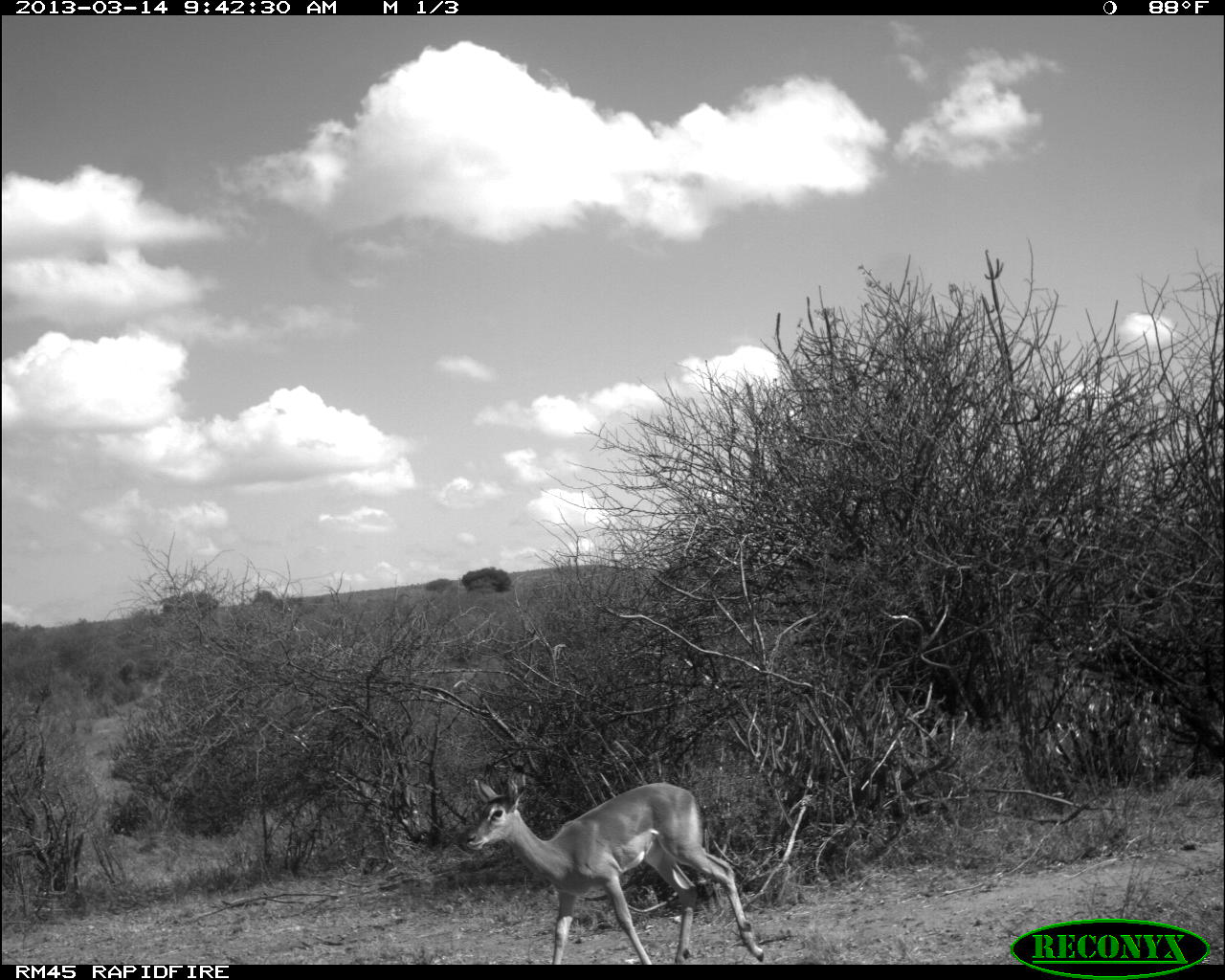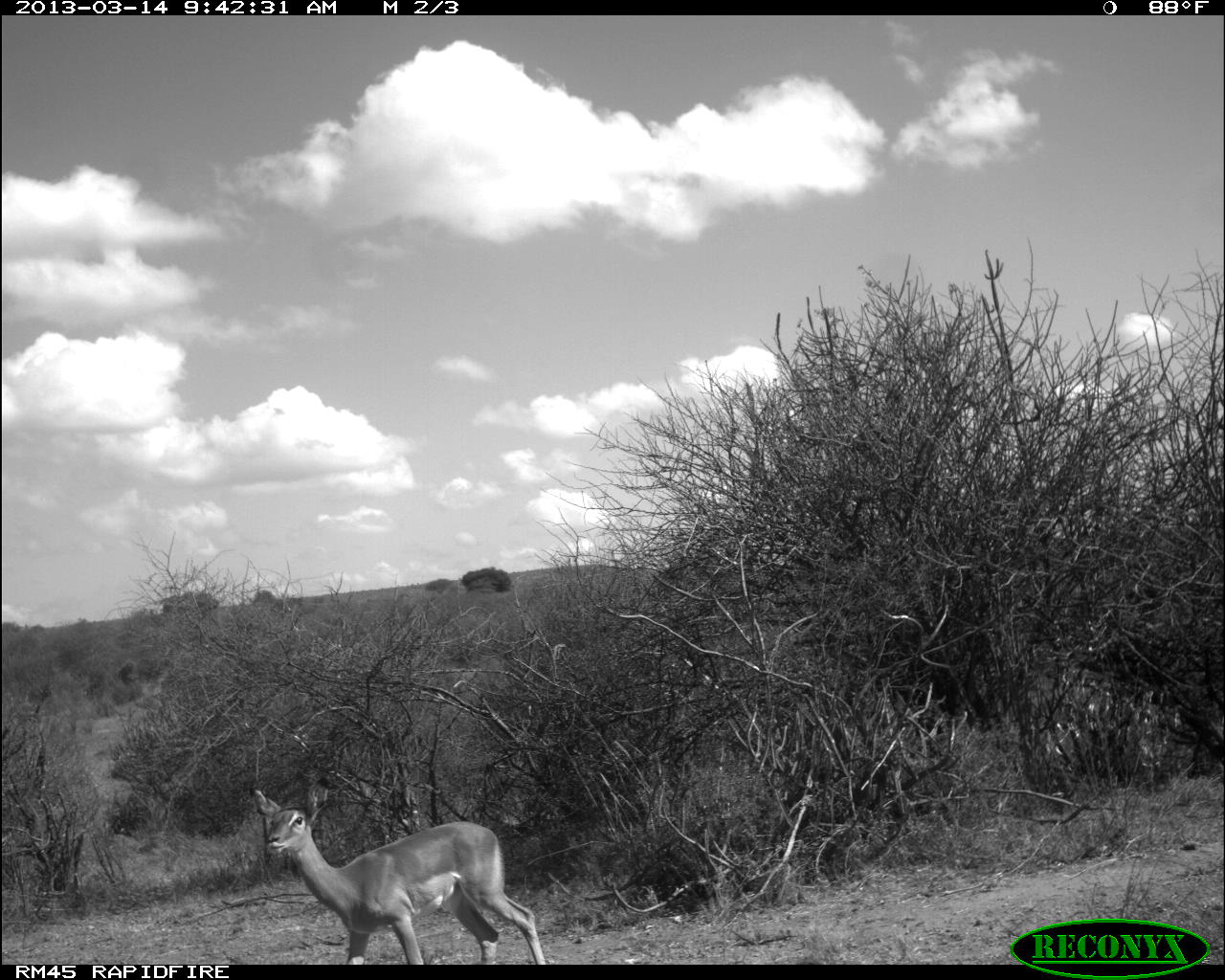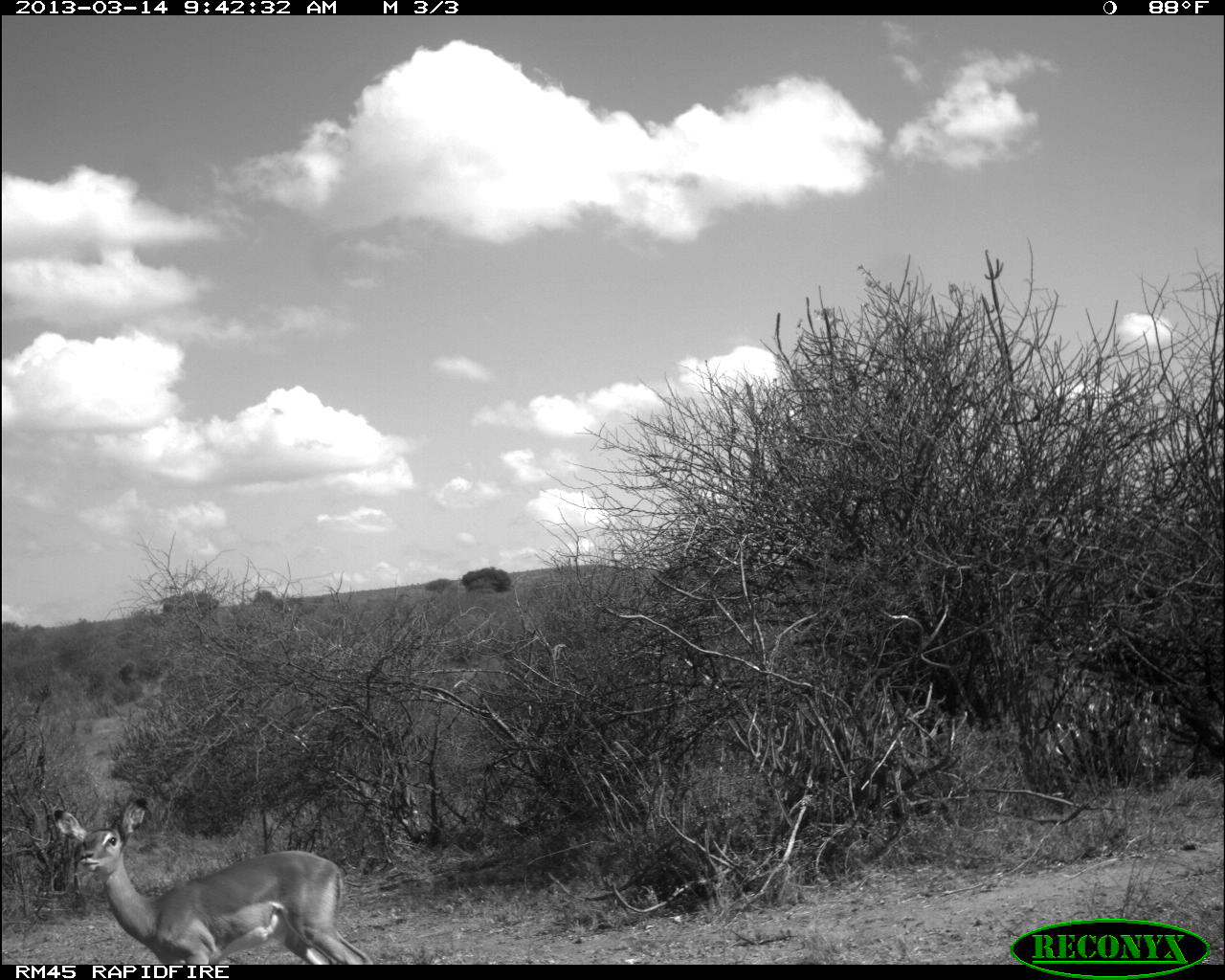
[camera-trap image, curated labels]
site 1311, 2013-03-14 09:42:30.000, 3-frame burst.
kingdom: Animalia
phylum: Chordata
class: Mammalia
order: Artiodactyla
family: Bovidae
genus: Aepyceros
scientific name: Aepyceros melampus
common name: impala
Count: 1.